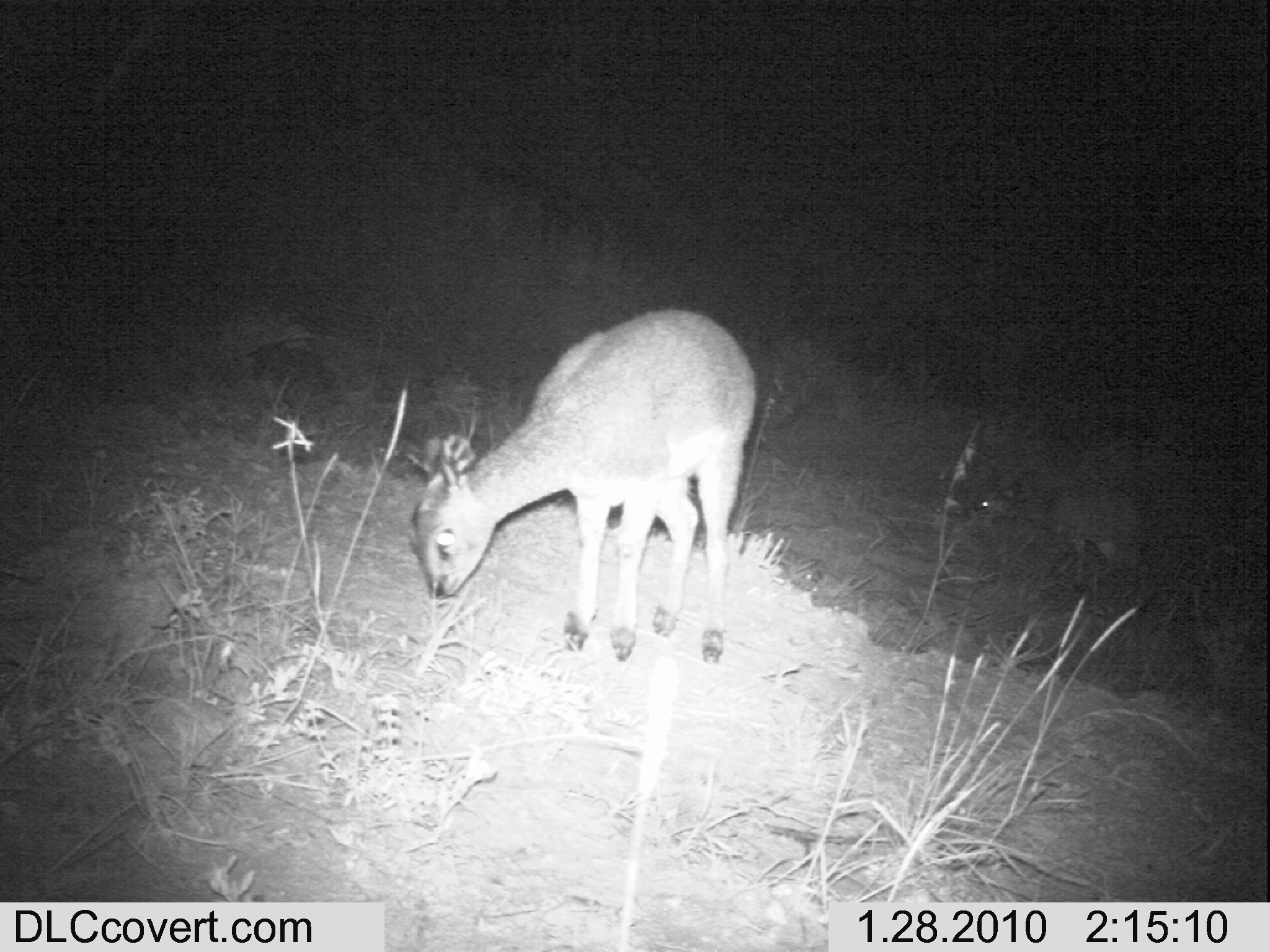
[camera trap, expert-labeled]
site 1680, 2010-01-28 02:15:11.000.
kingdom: Animalia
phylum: Chordata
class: Mammalia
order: Artiodactyla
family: Bovidae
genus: Oreotragus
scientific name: Oreotragus oreotragus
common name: klipspringer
Oreotragus oreotragus (klipspringer), count 2.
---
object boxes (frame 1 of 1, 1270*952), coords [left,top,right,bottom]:
oreotragus oreotragus: [412,305,757,667]; [974,481,1141,582]